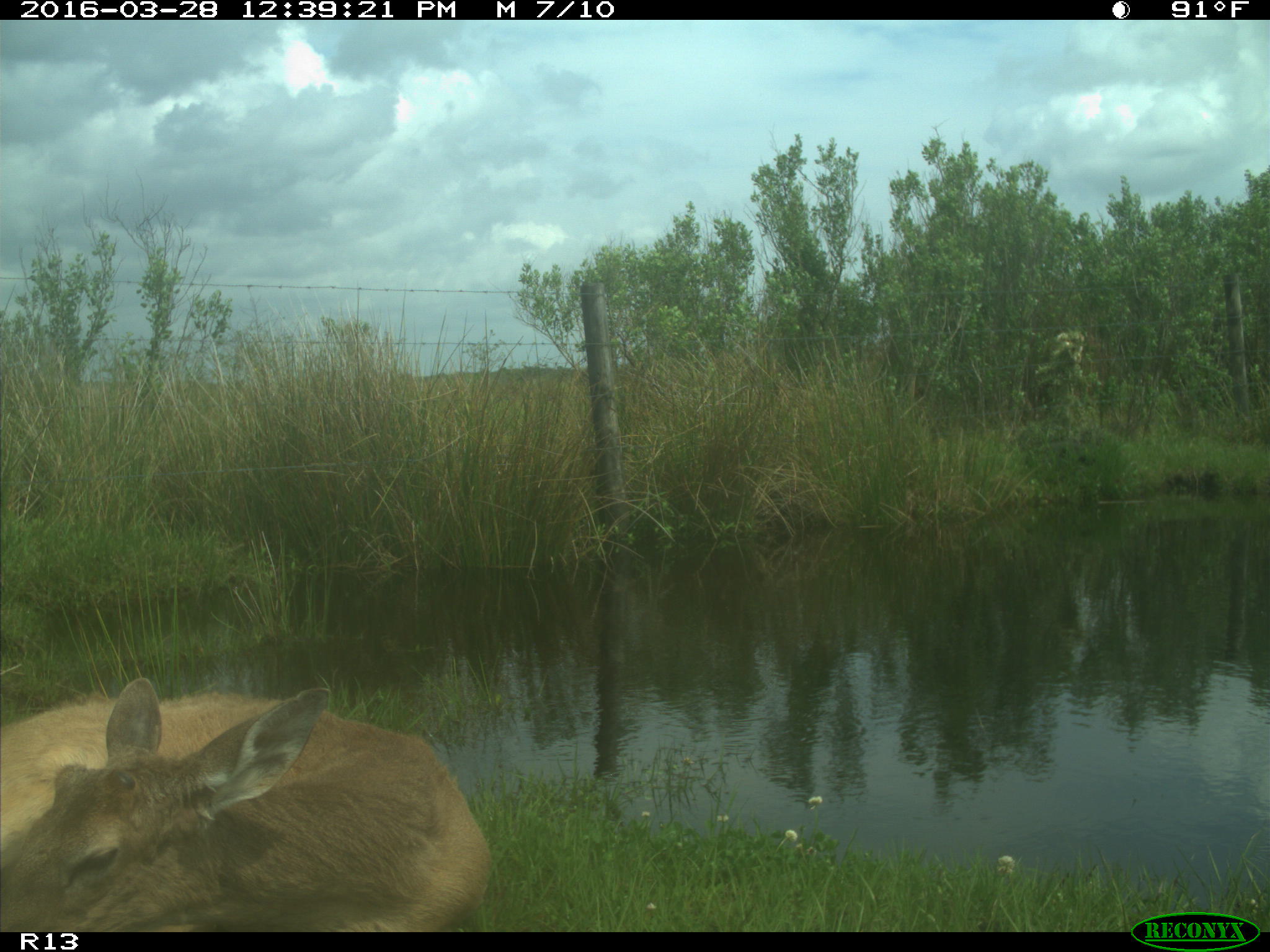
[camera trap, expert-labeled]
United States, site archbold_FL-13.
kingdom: Animalia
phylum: Chordata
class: Mammalia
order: Artiodactyla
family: Cervidae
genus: Odocoileus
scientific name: Odocoileus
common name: deer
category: unidentified deer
Unidentified deer (deer) (Odocoileus).